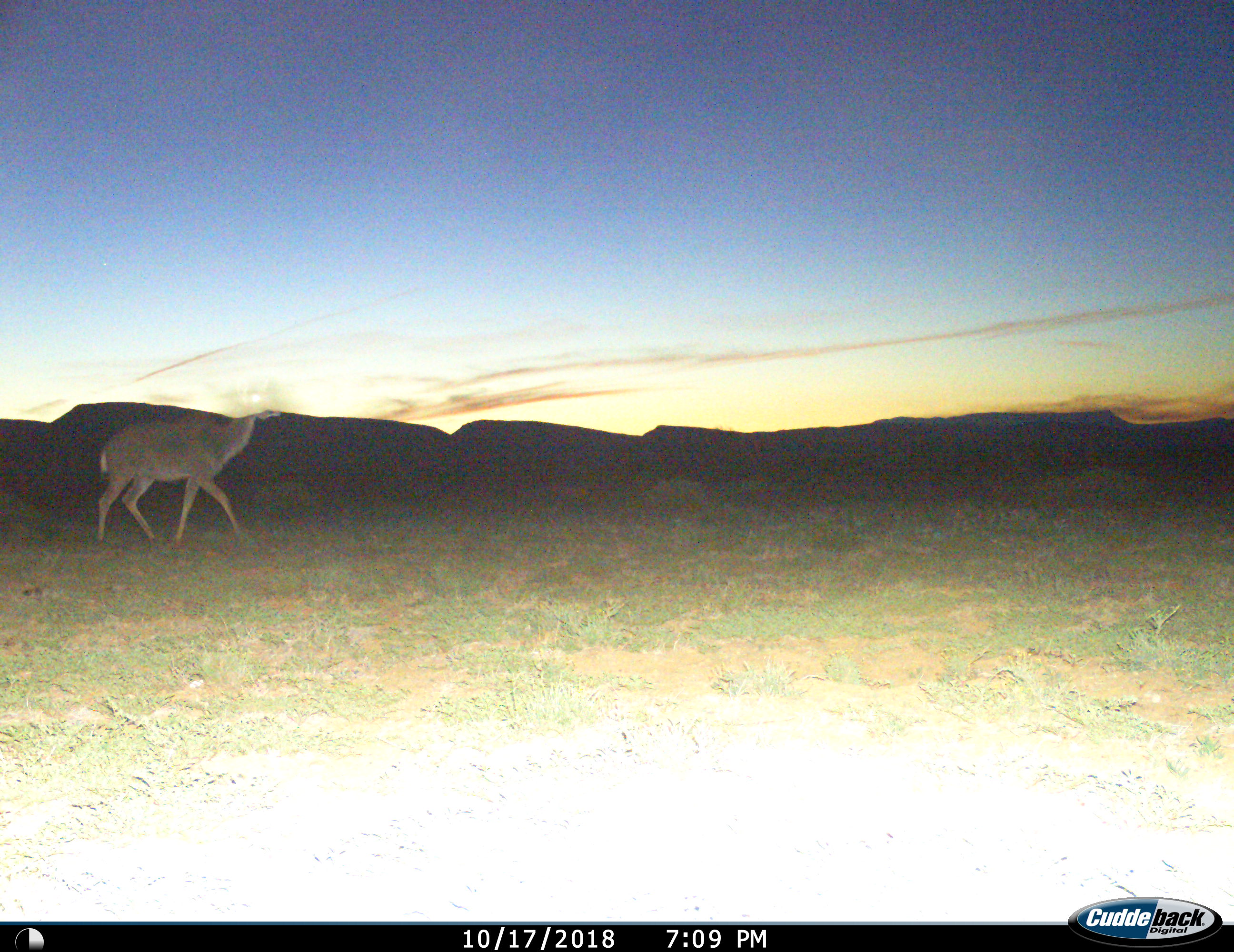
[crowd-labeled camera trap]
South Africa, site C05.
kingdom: Animalia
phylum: Chordata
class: Mammalia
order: Artiodactyla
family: Bovidae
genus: Tragelaphus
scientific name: Tragelaphus strepsiceros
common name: greater kudu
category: kudu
Kudu (greater kudu) (Tragelaphus strepsiceros), count 1. Behavior (volunteer vote fractions): standing 0%, resting 0%, moving 100%, interacting 0%. Young present (vote fraction): 0%. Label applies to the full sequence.